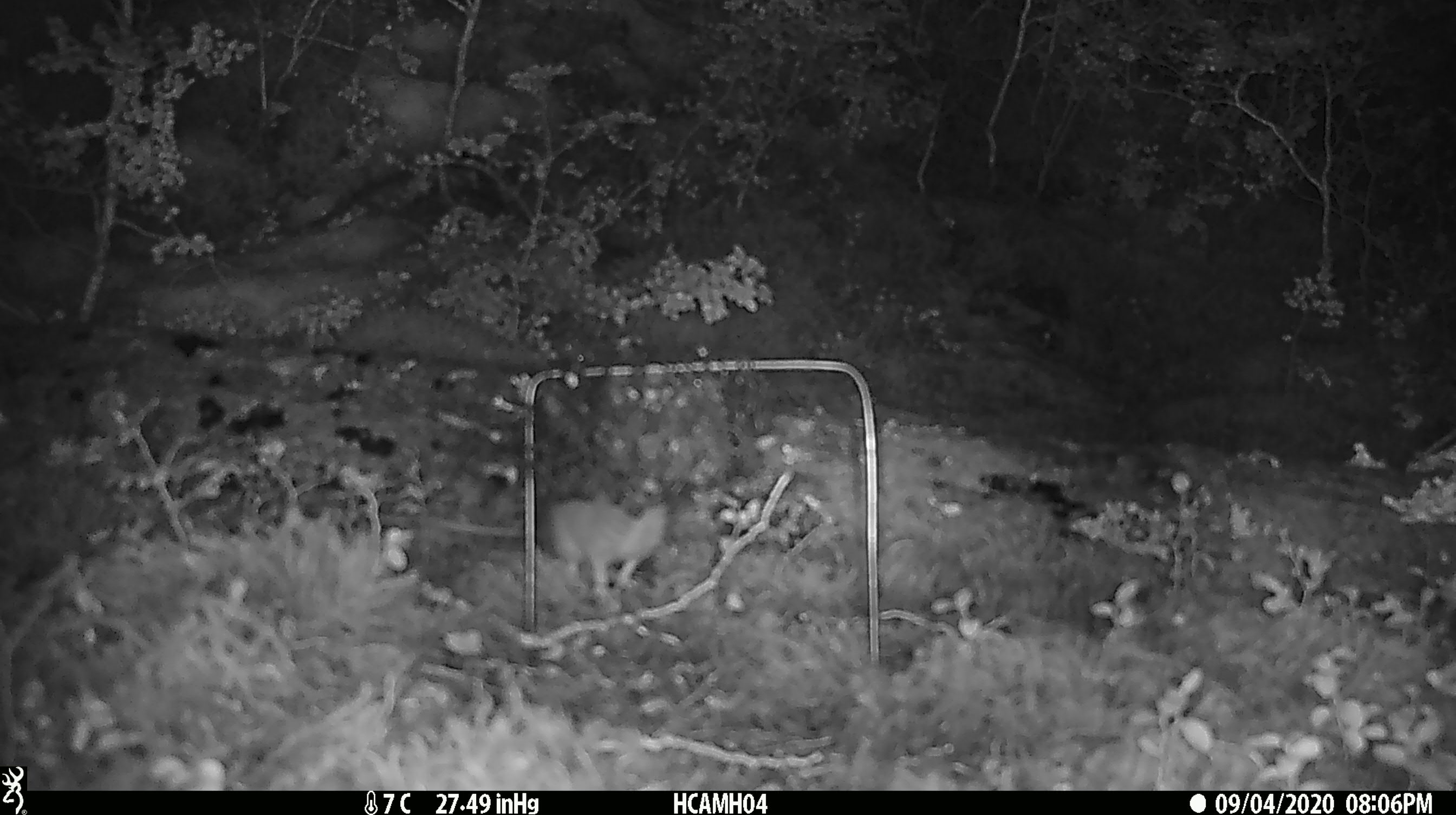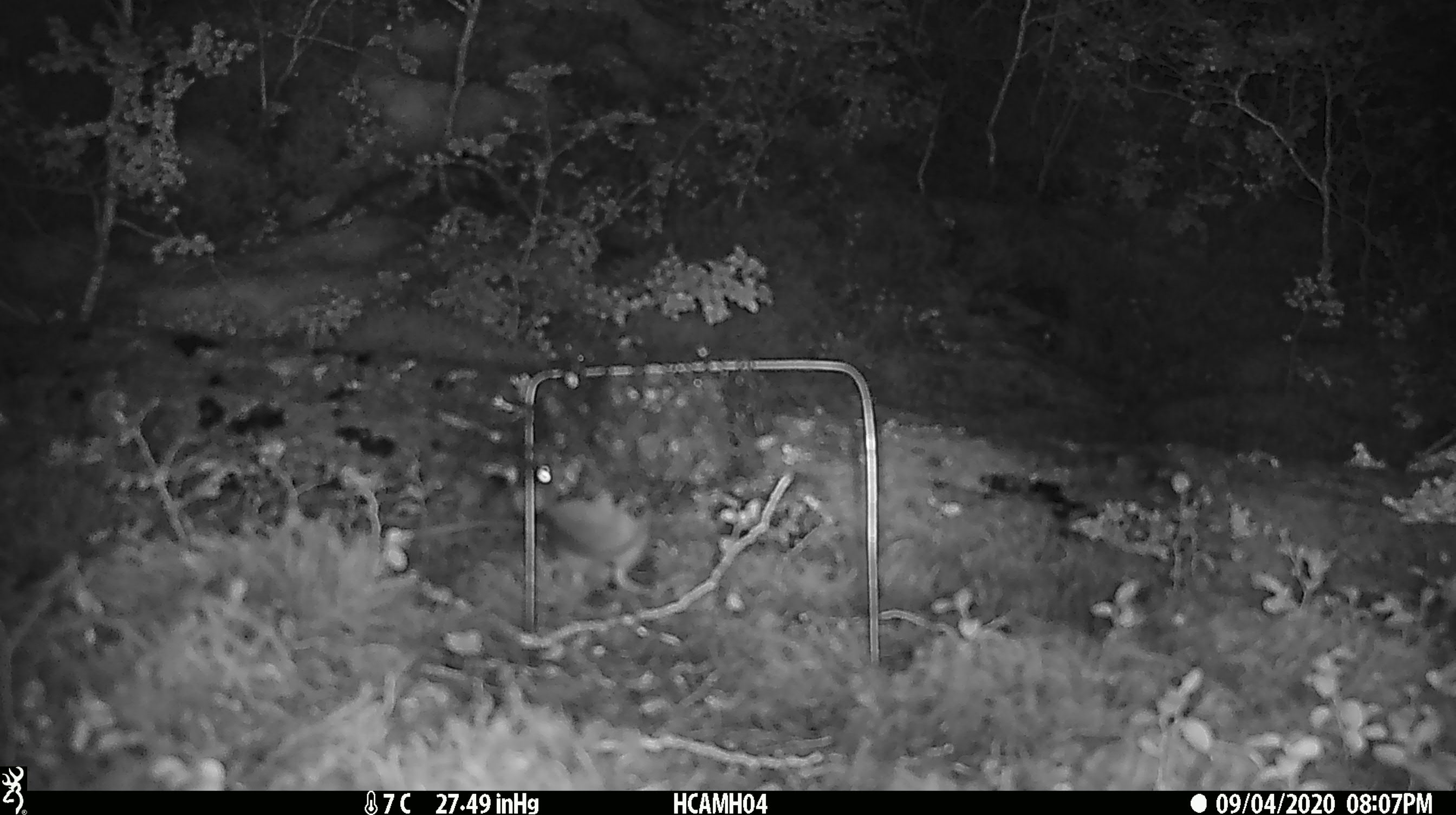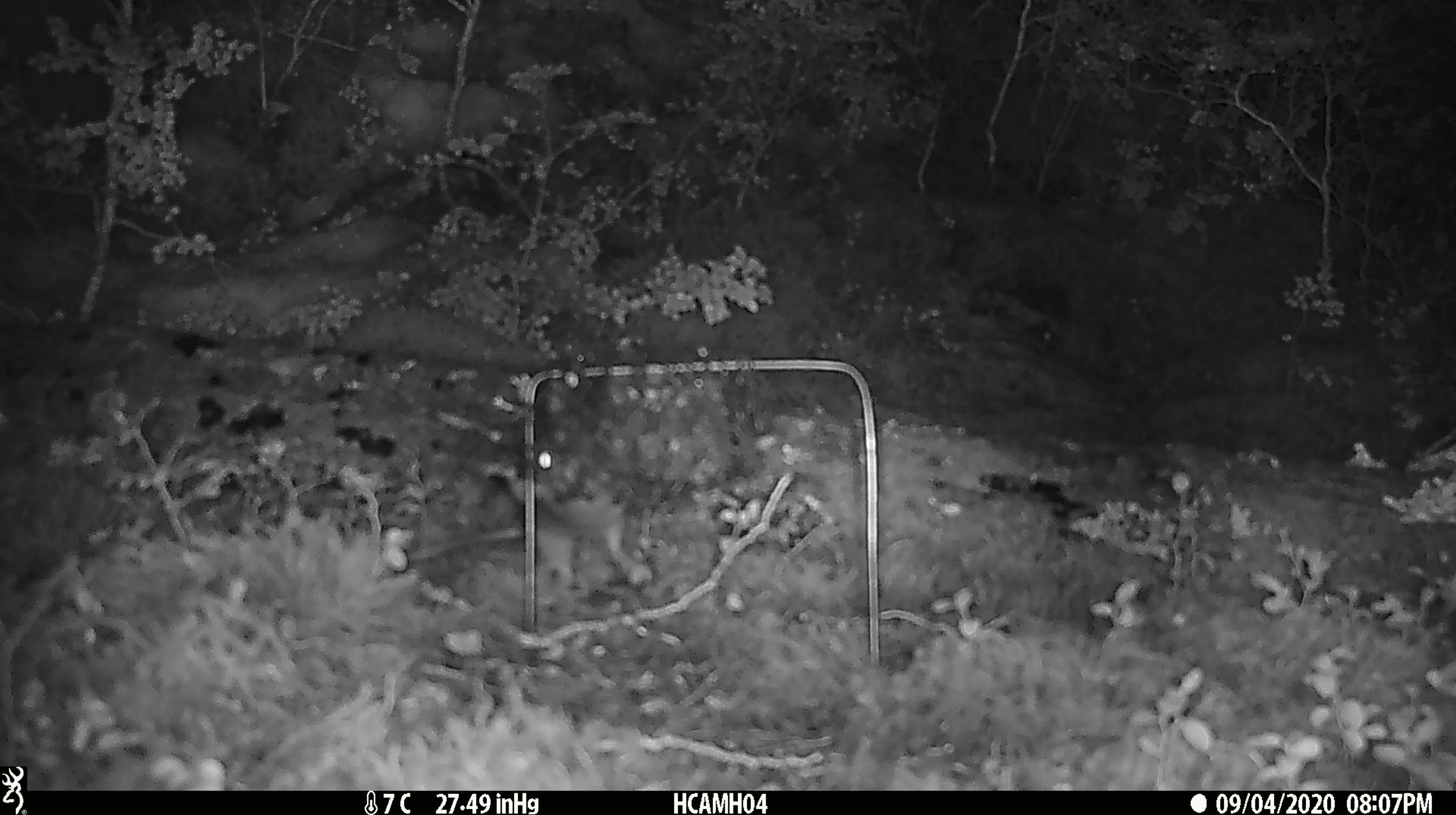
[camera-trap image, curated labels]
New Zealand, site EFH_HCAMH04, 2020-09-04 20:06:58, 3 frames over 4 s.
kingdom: Animalia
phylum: Chordata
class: Mammalia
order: Rodentia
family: Muridae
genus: Rattus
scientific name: Rattus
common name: rat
Rat (Rattus).